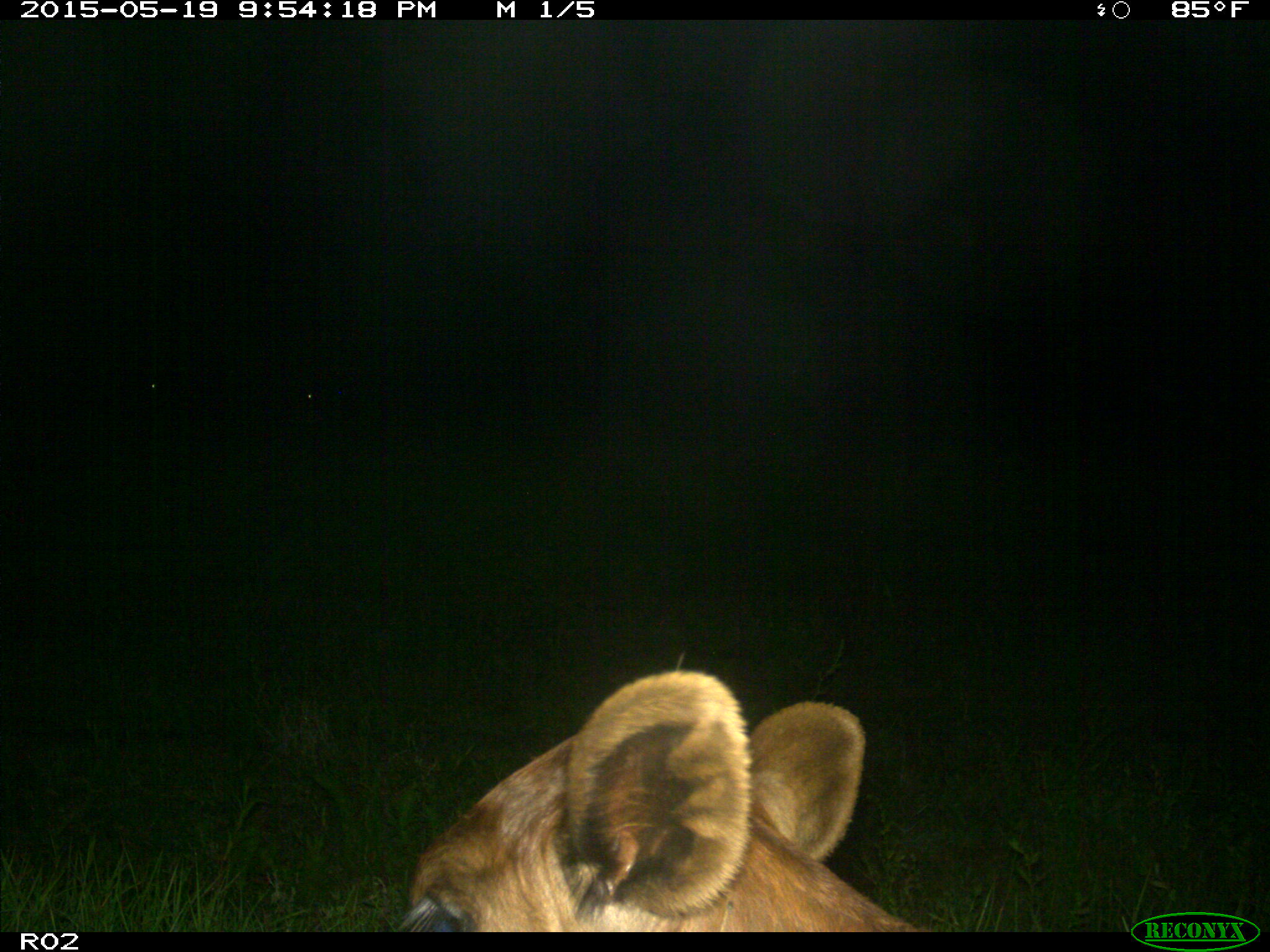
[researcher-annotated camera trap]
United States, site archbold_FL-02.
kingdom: Animalia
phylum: Chordata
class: Mammalia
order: Artiodactyla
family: Bovidae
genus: Bos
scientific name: Bos taurus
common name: domestic cow